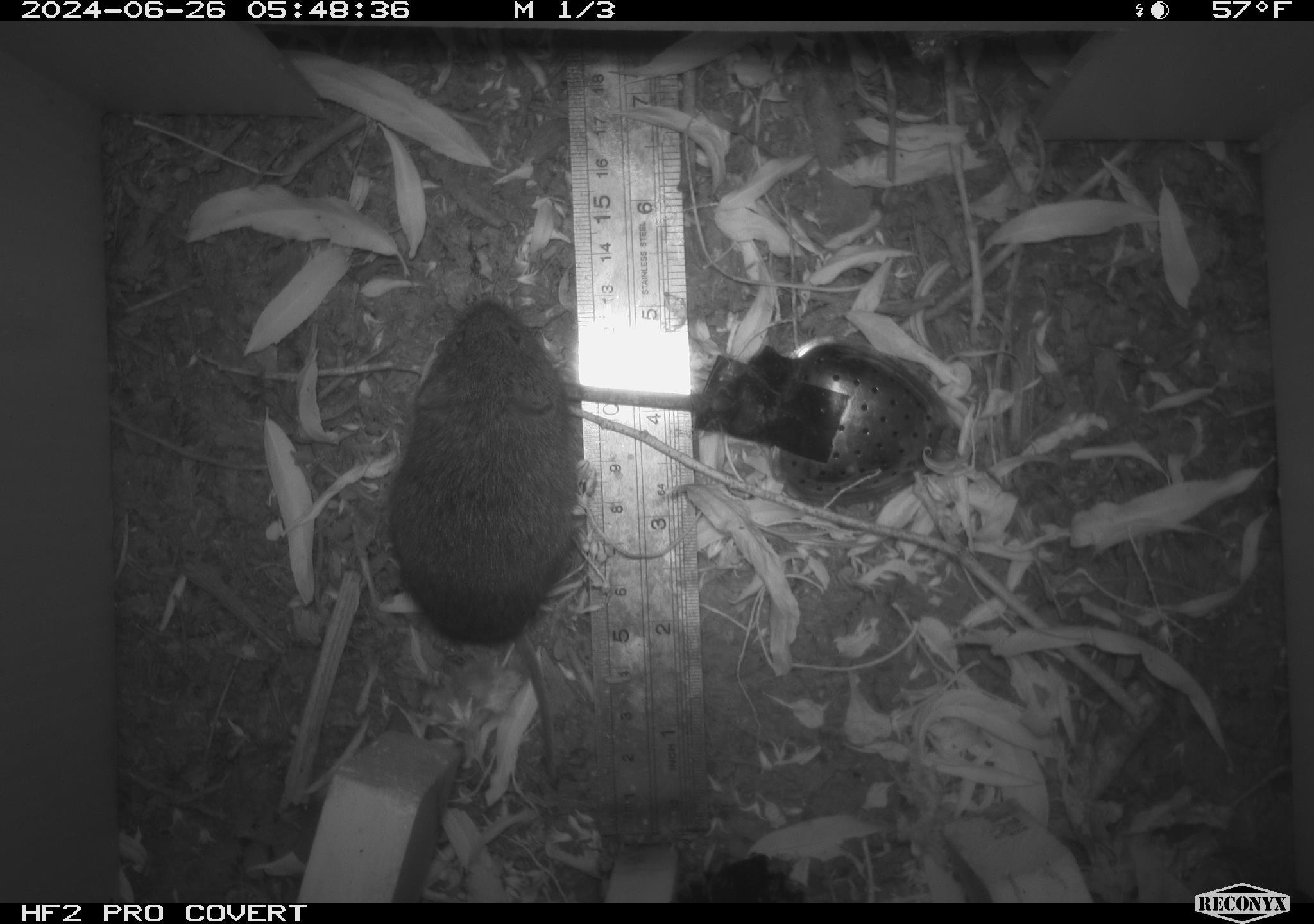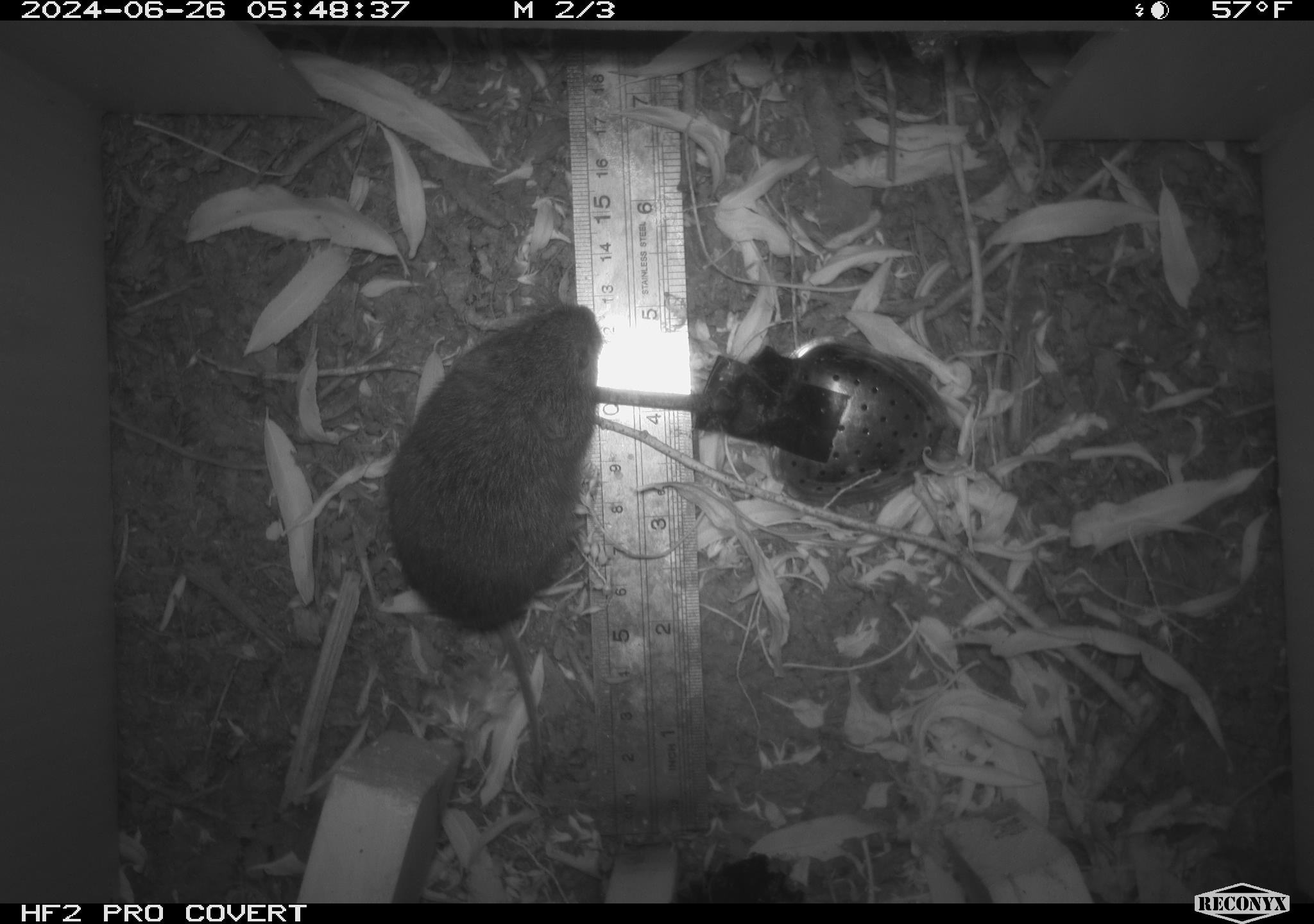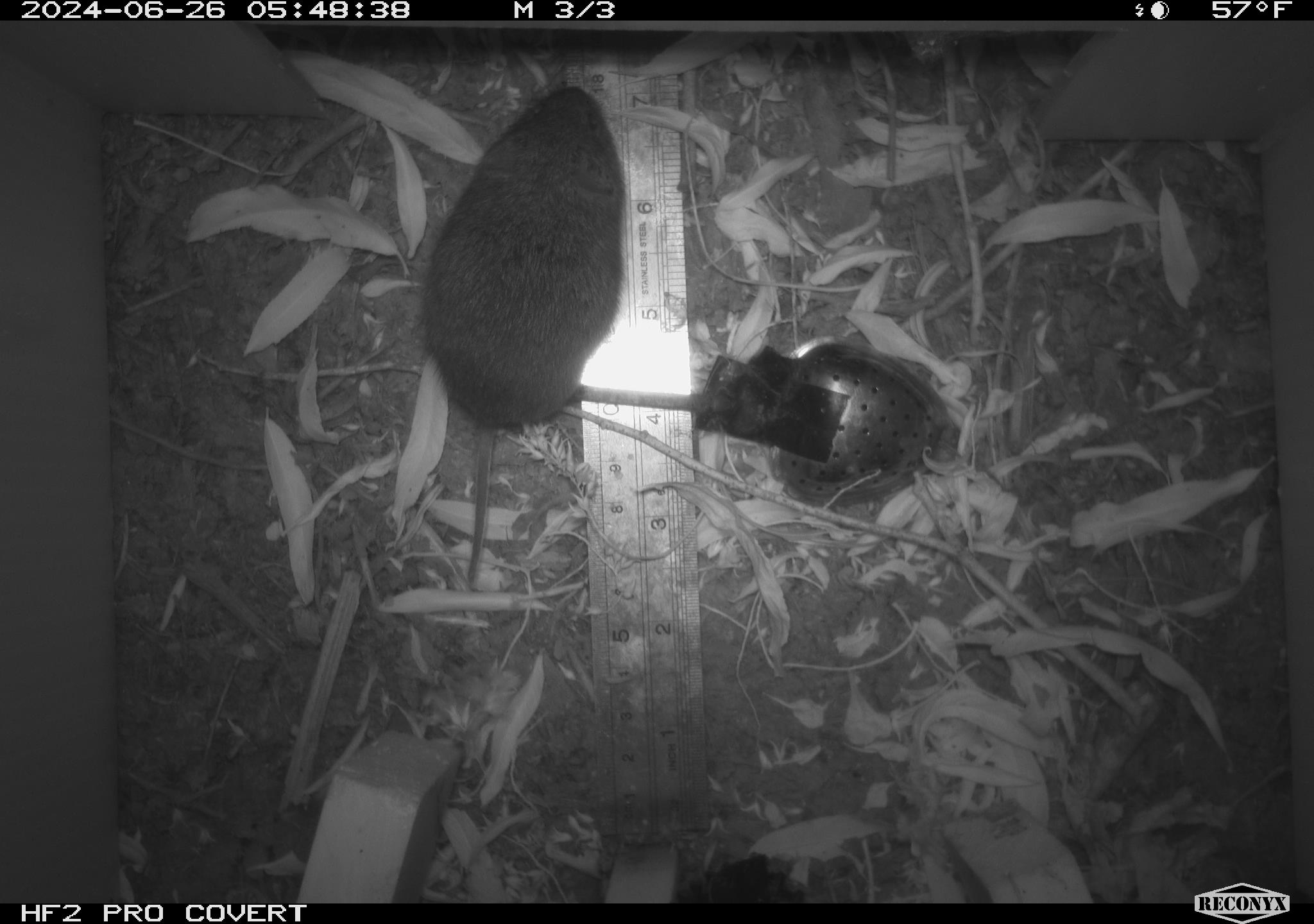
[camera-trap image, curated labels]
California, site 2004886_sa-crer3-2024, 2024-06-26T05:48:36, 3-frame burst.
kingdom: Animalia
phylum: Chordata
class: Mammalia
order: Rodentia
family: Cricetidae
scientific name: Arvicolinae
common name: voles, lemmings, and muskrats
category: arvicolinae subfamily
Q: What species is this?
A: Arvicolinae subfamily (voles, lemmings, and muskrats) (Arvicolinae).